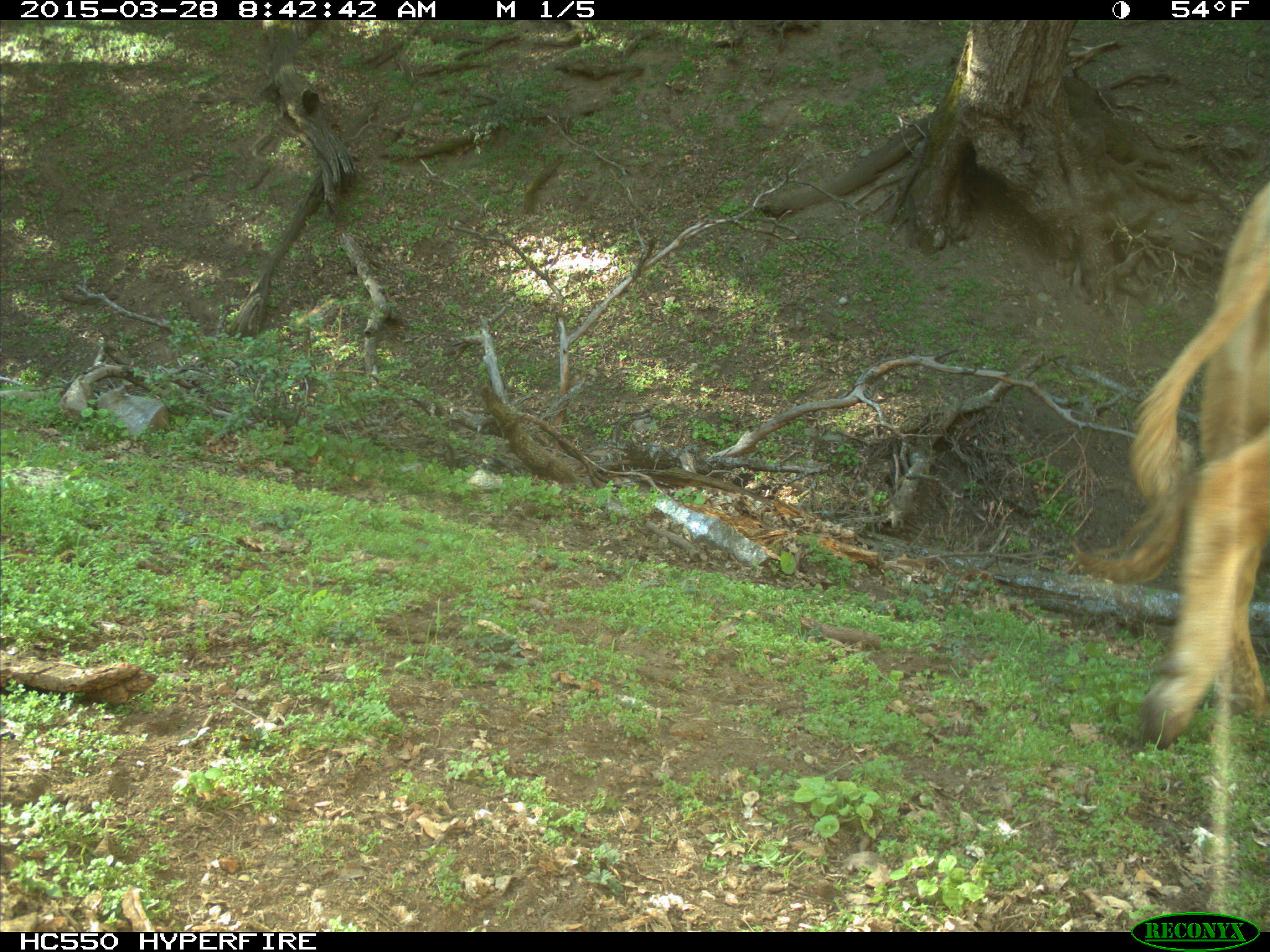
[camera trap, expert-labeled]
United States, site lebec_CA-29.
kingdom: Animalia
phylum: Chordata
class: Mammalia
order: Artiodactyla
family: Bovidae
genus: Bos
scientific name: Bos taurus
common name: domestic cow